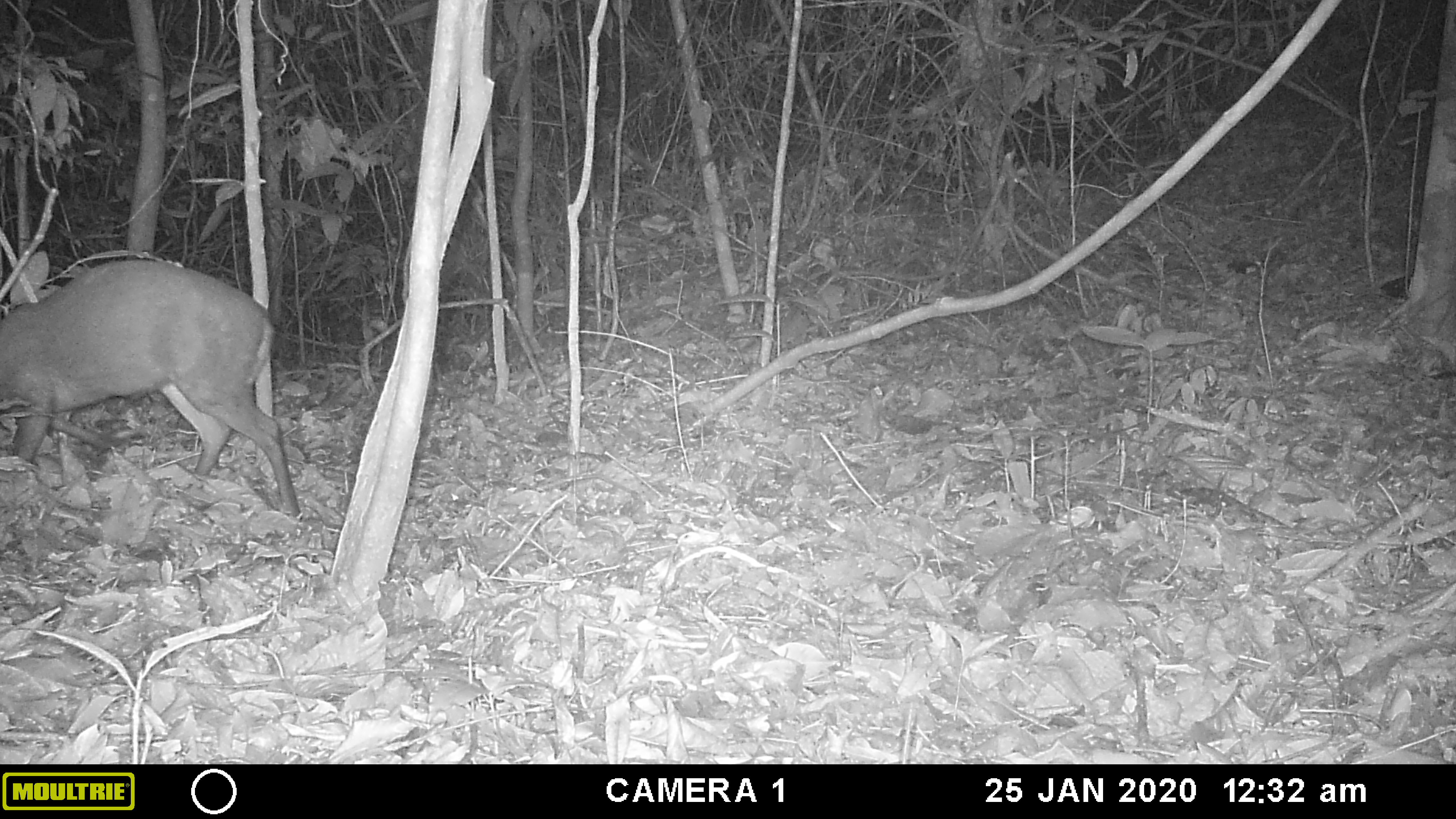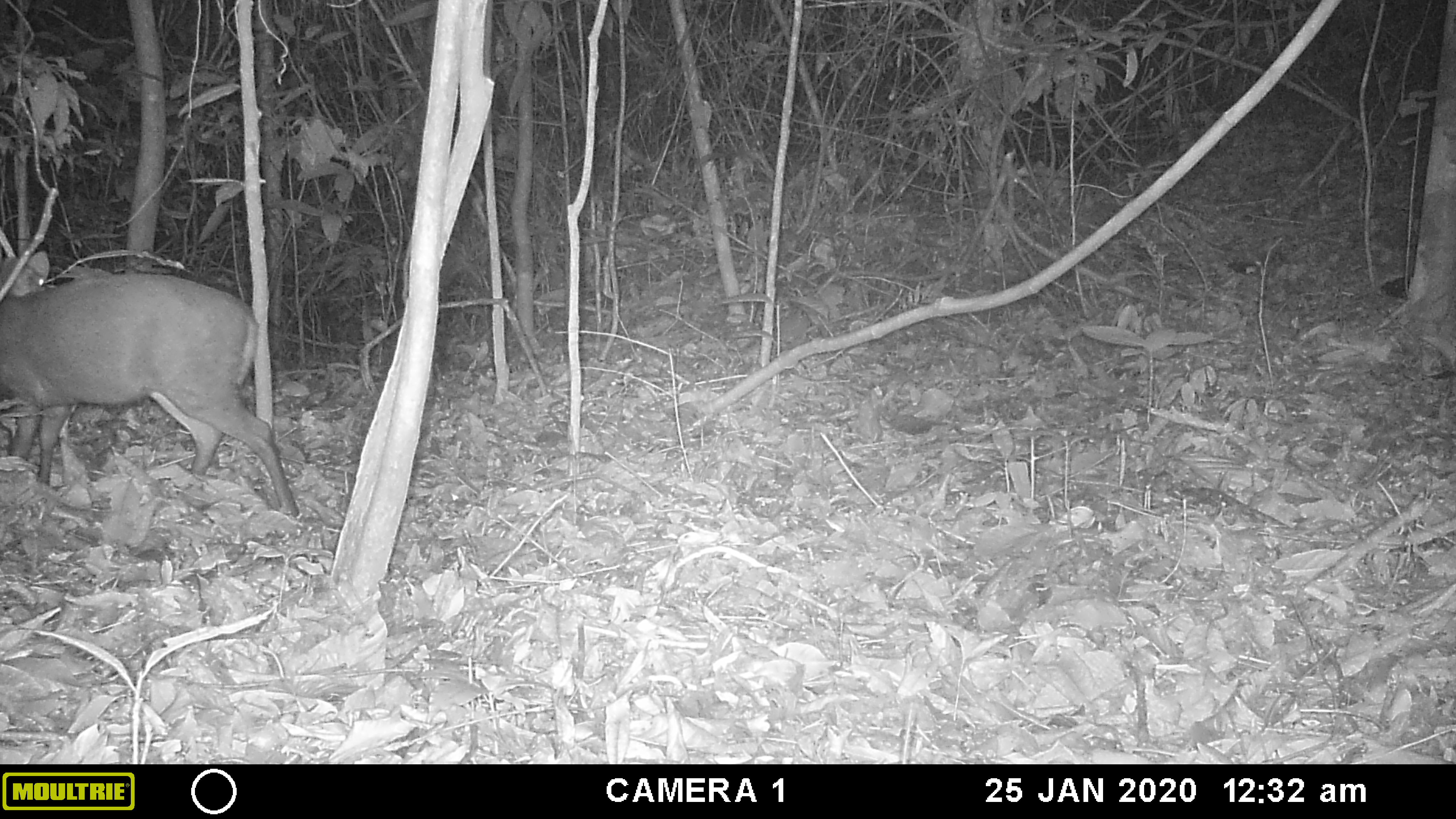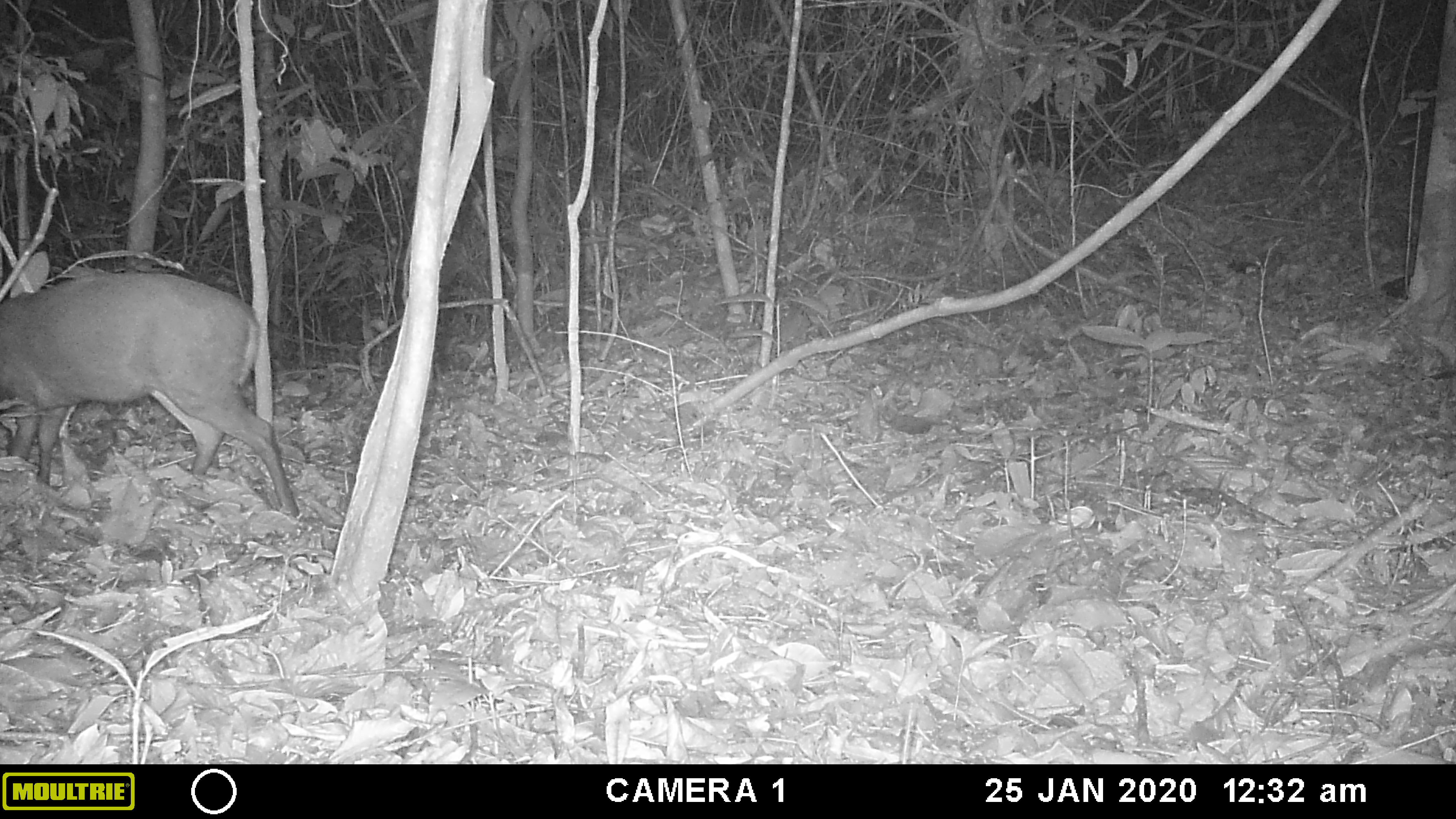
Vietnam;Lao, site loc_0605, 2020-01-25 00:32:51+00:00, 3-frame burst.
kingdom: Animalia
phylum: Chordata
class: Mammalia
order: Artiodactyla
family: Cervidae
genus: Muntiacus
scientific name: Muntiacus rooseveltorum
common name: roosevelt's muntjac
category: roosevelts muntjac group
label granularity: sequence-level